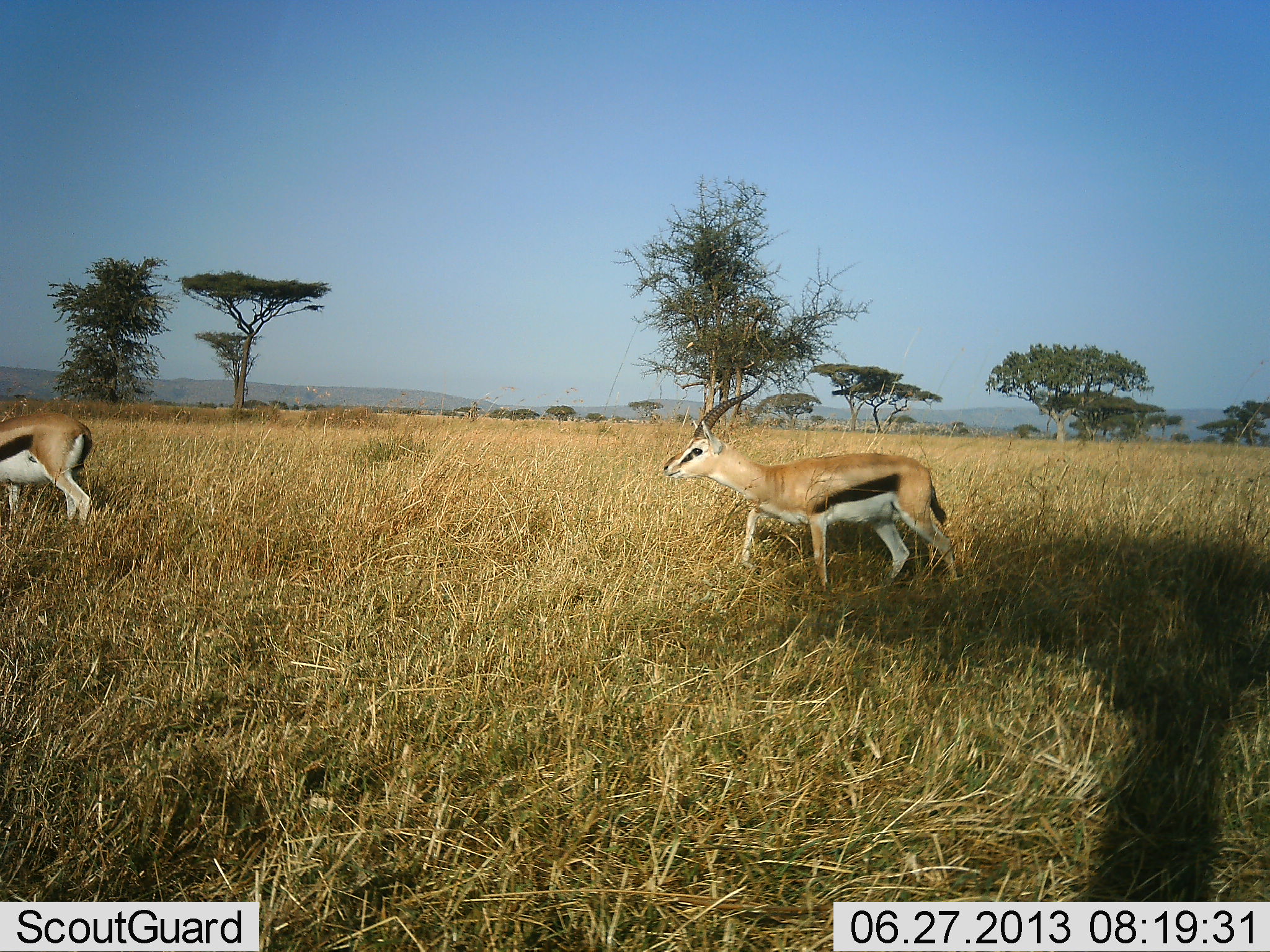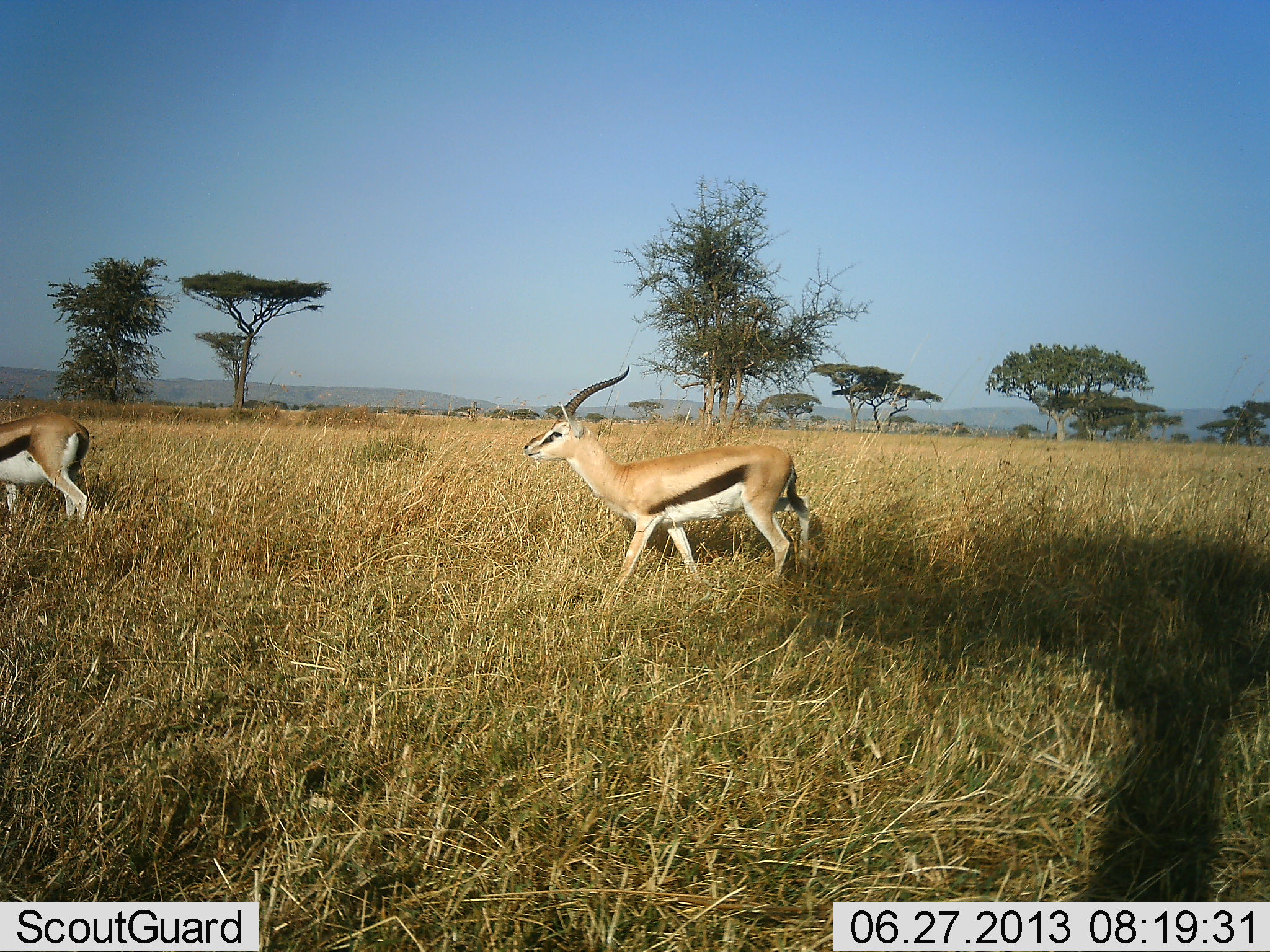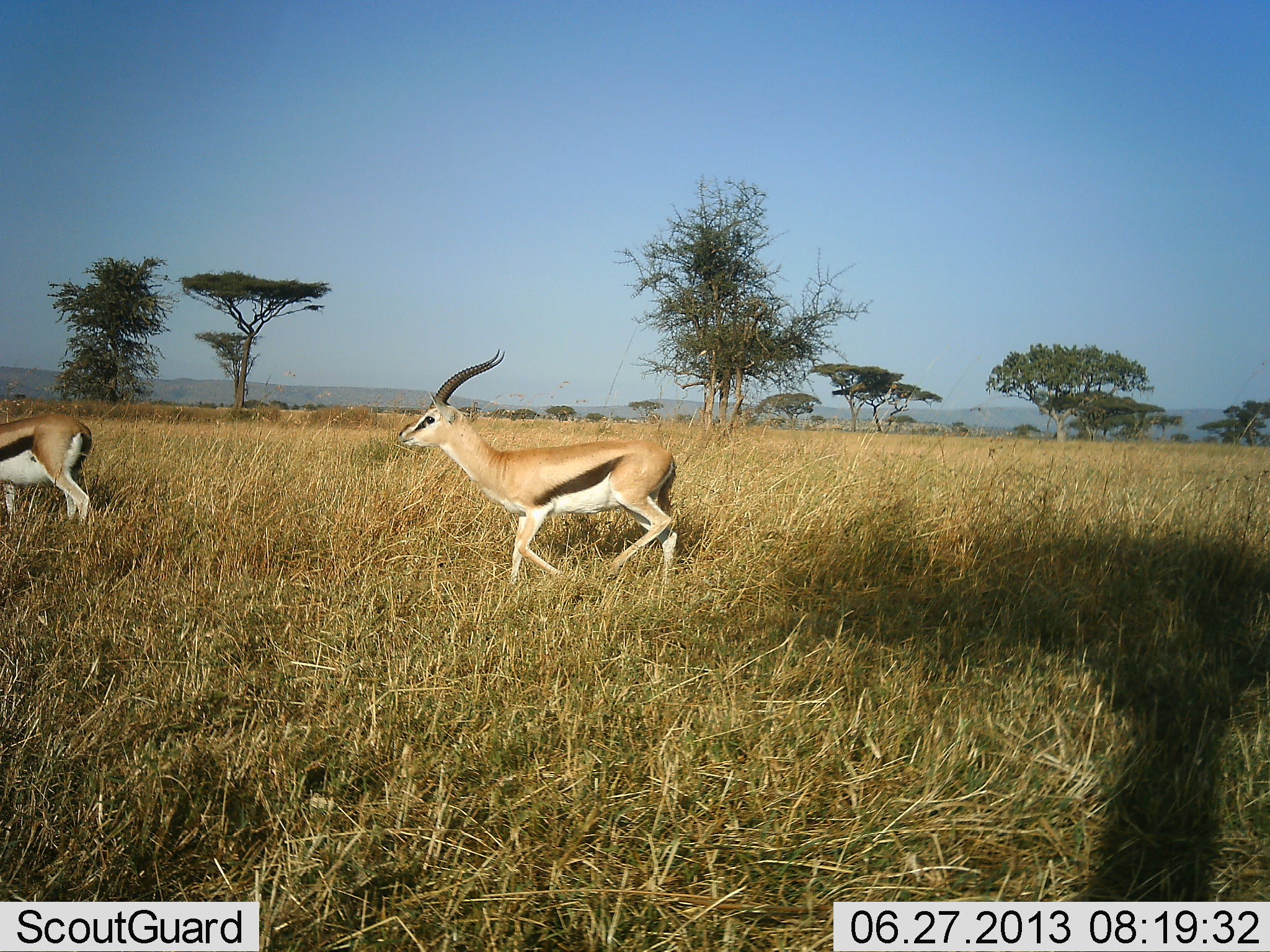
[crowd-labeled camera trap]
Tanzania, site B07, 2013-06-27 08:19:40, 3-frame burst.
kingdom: Animalia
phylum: Chordata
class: Mammalia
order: Artiodactyla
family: Bovidae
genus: Eudorcas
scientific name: Eudorcas thomsonii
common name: thomson's gazelle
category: gazellethomsons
Gazellethomsons (thomson's gazelle) (Eudorcas thomsonii), count 2. Behavior (volunteer vote fractions): standing 47%, resting 0%, moving 97%, interacting 7%. Young present (vote fraction): 0%. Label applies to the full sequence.